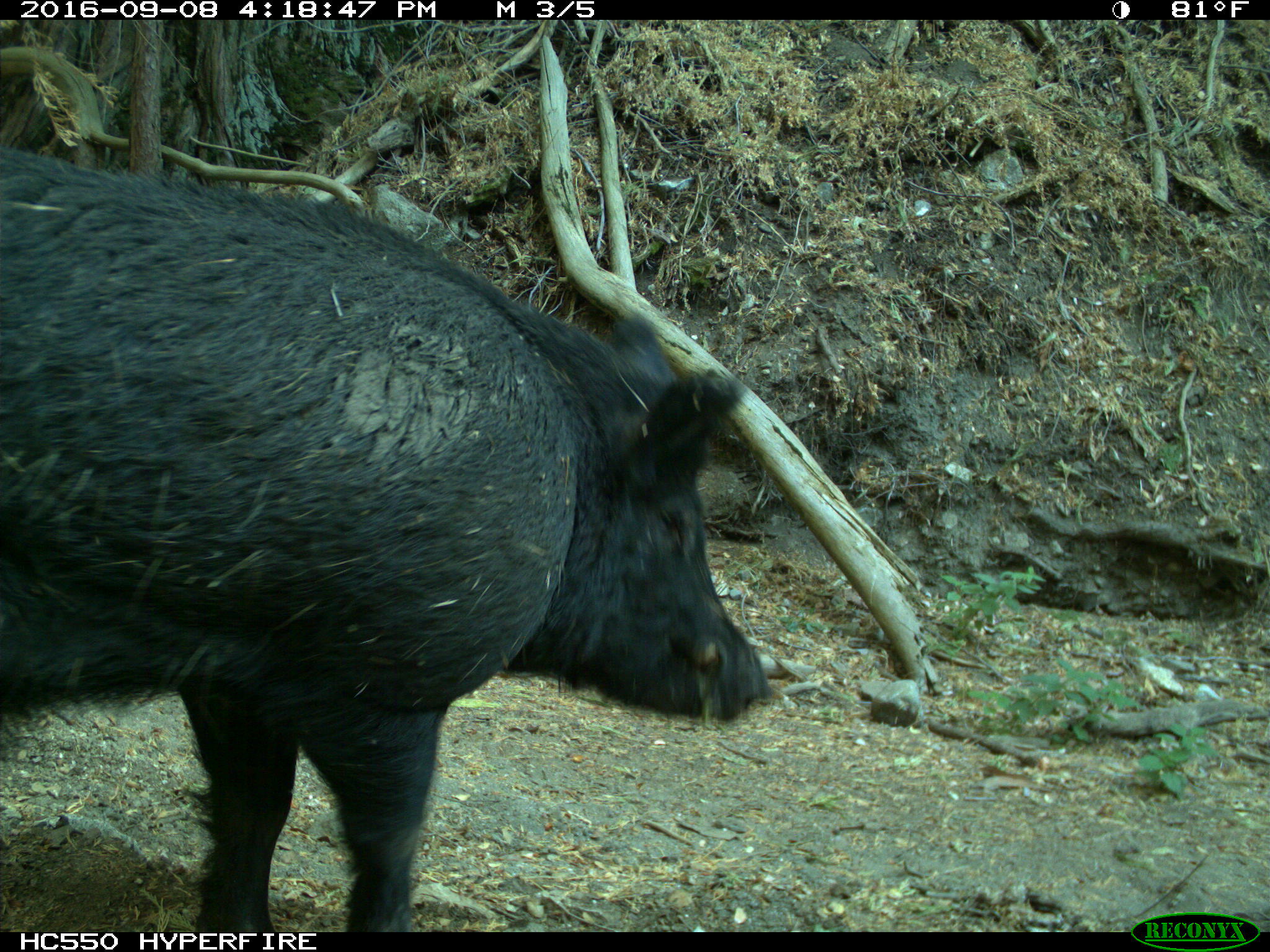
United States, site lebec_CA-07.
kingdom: Animalia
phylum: Chordata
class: Mammalia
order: Artiodactyla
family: Suidae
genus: Sus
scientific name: Sus scrofa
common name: wild boar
Sus scrofa (wild boar).